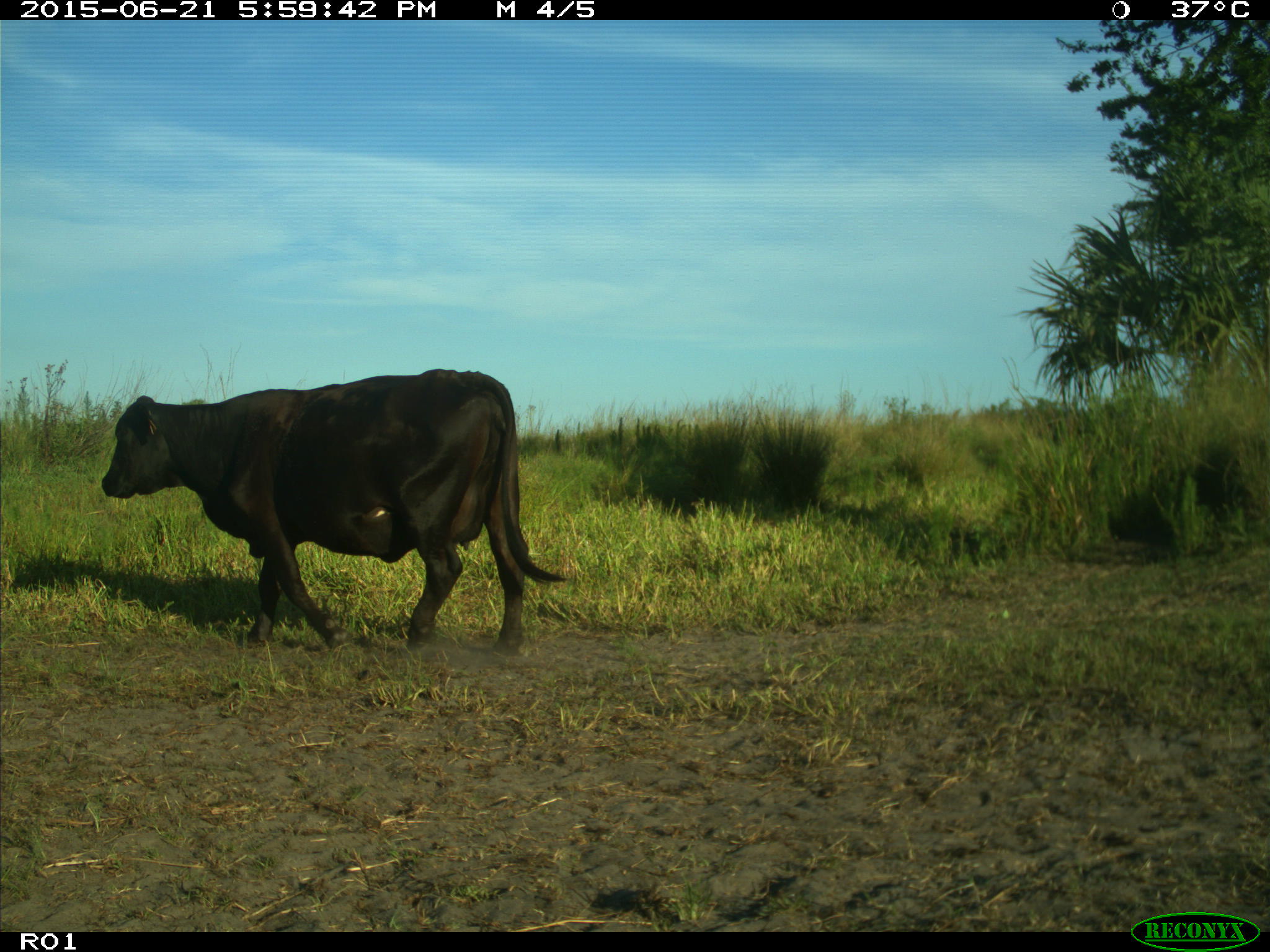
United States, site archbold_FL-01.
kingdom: Animalia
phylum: Chordata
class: Mammalia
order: Artiodactyla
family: Bovidae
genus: Bos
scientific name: Bos taurus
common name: domestic cow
Bos taurus (domestic cow).